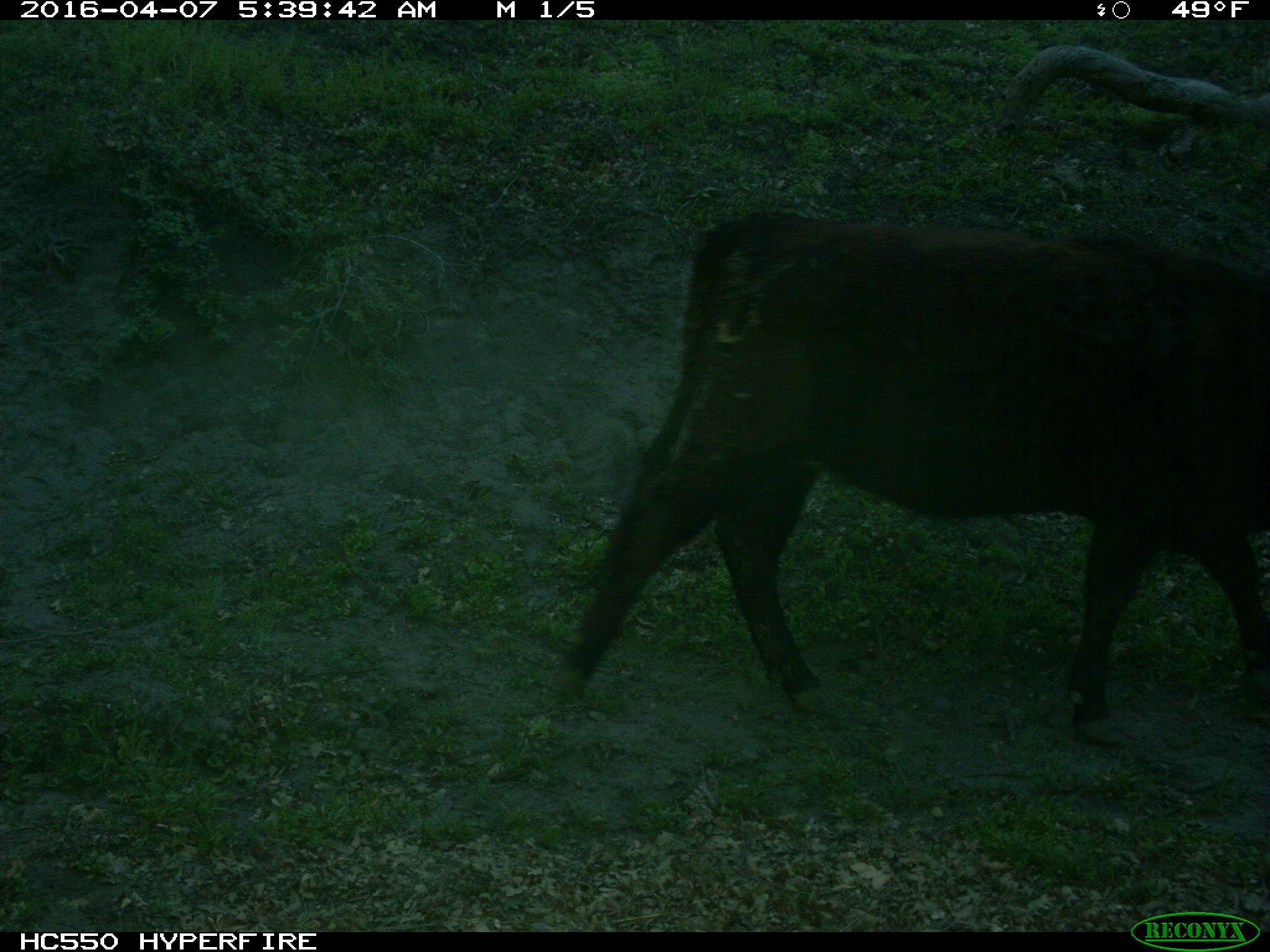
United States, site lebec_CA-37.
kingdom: Animalia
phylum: Chordata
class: Mammalia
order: Artiodactyla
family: Bovidae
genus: Bos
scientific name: Bos taurus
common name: domestic cow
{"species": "Bos taurus (domestic cow)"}